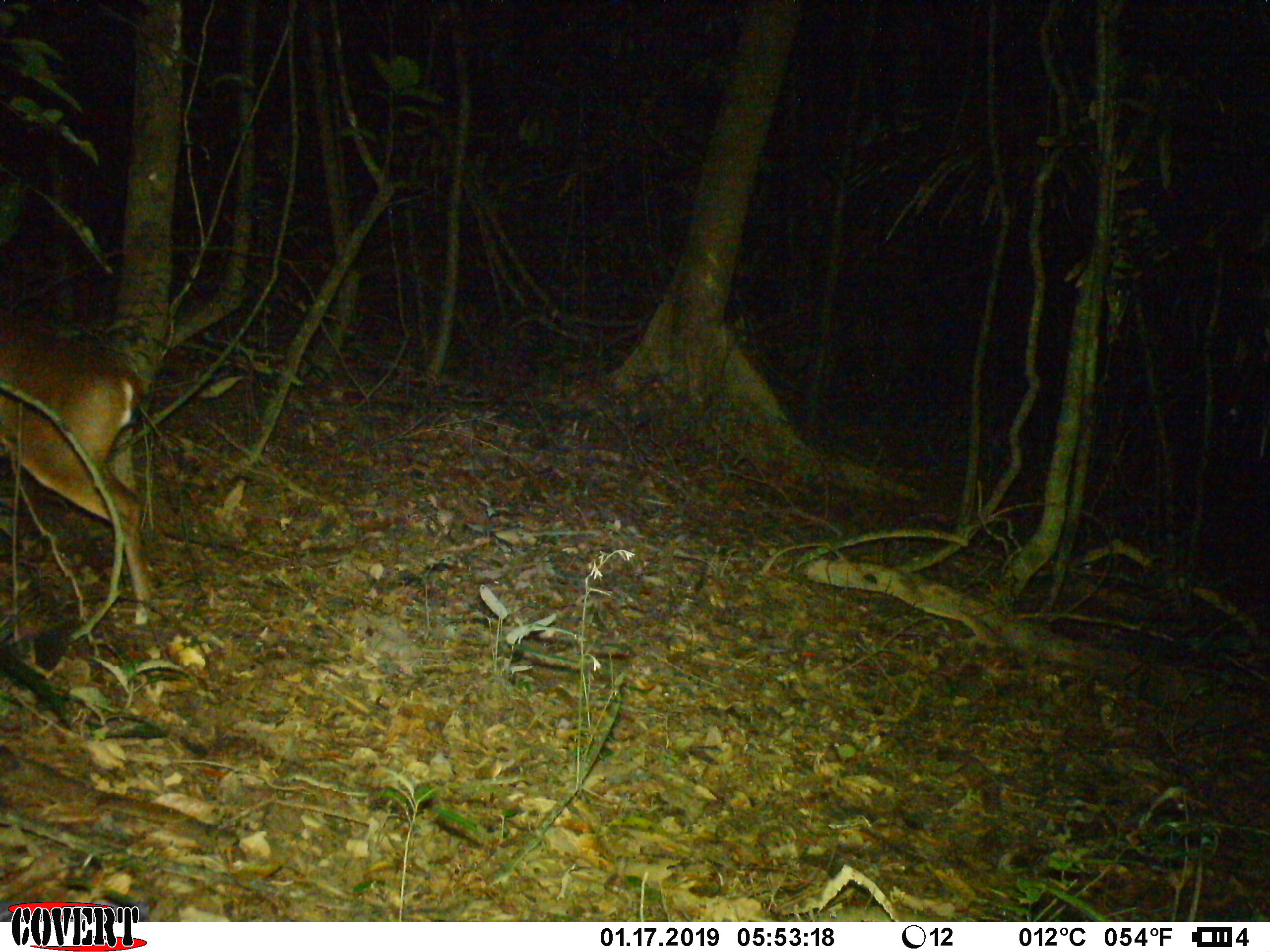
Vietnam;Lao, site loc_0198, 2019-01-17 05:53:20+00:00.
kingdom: Animalia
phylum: Chordata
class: Mammalia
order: Artiodactyla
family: Cervidae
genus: Muntiacus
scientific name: Muntiacus vuquangensis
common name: large-antlered muntjac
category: large antlered muntjac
Large antlered muntjac (large-antlered muntjac) (Muntiacus vuquangensis). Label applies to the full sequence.